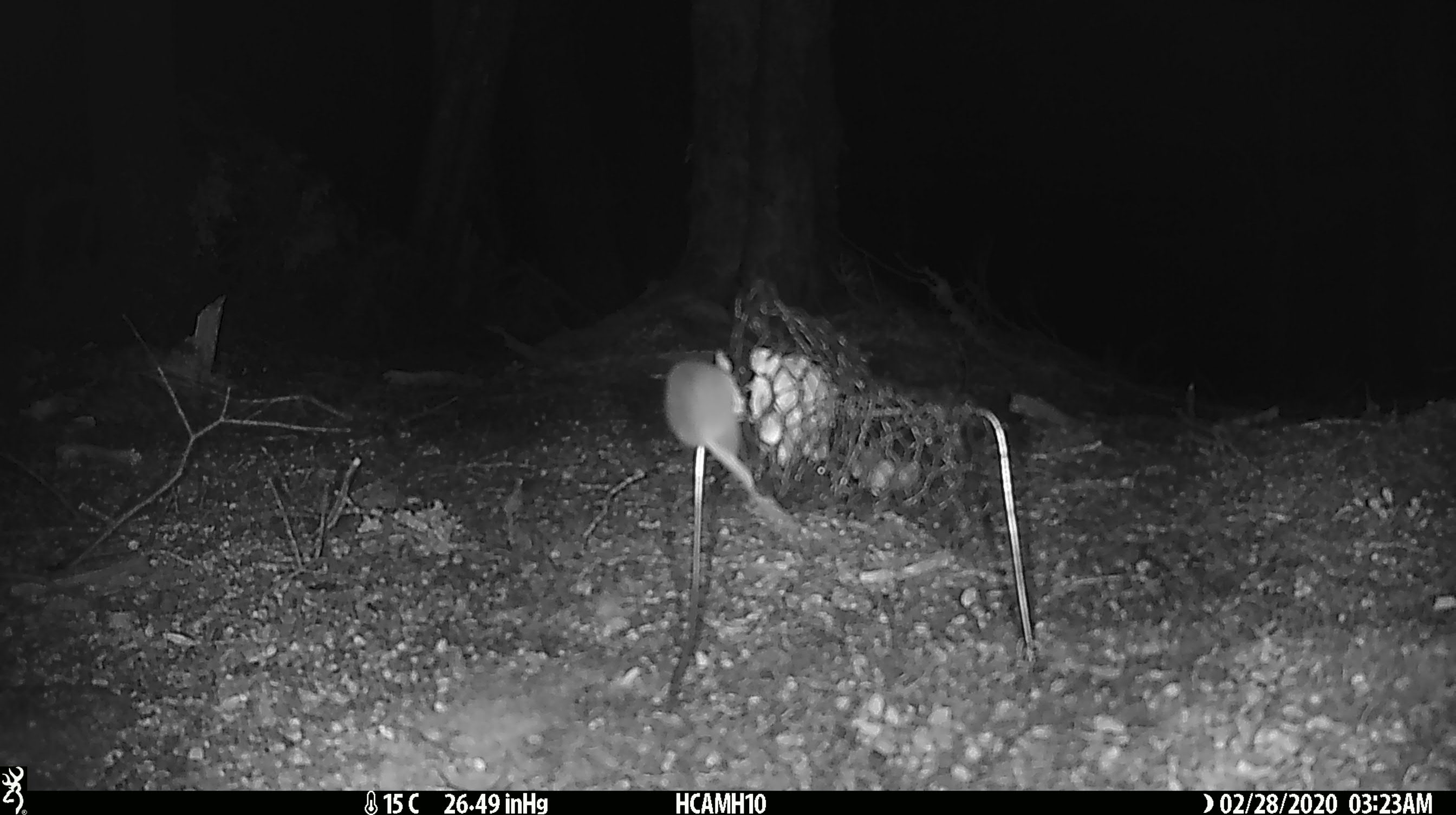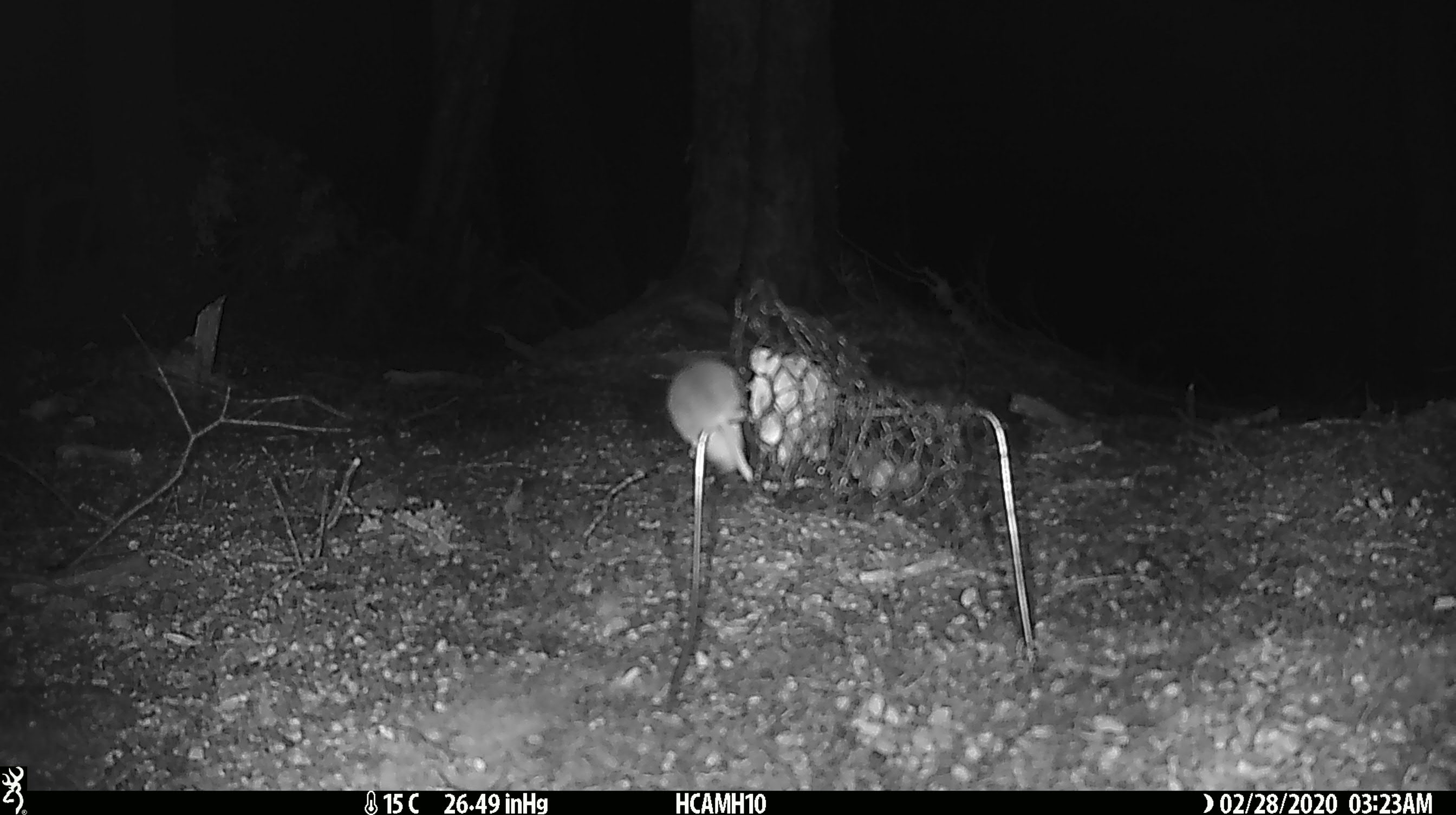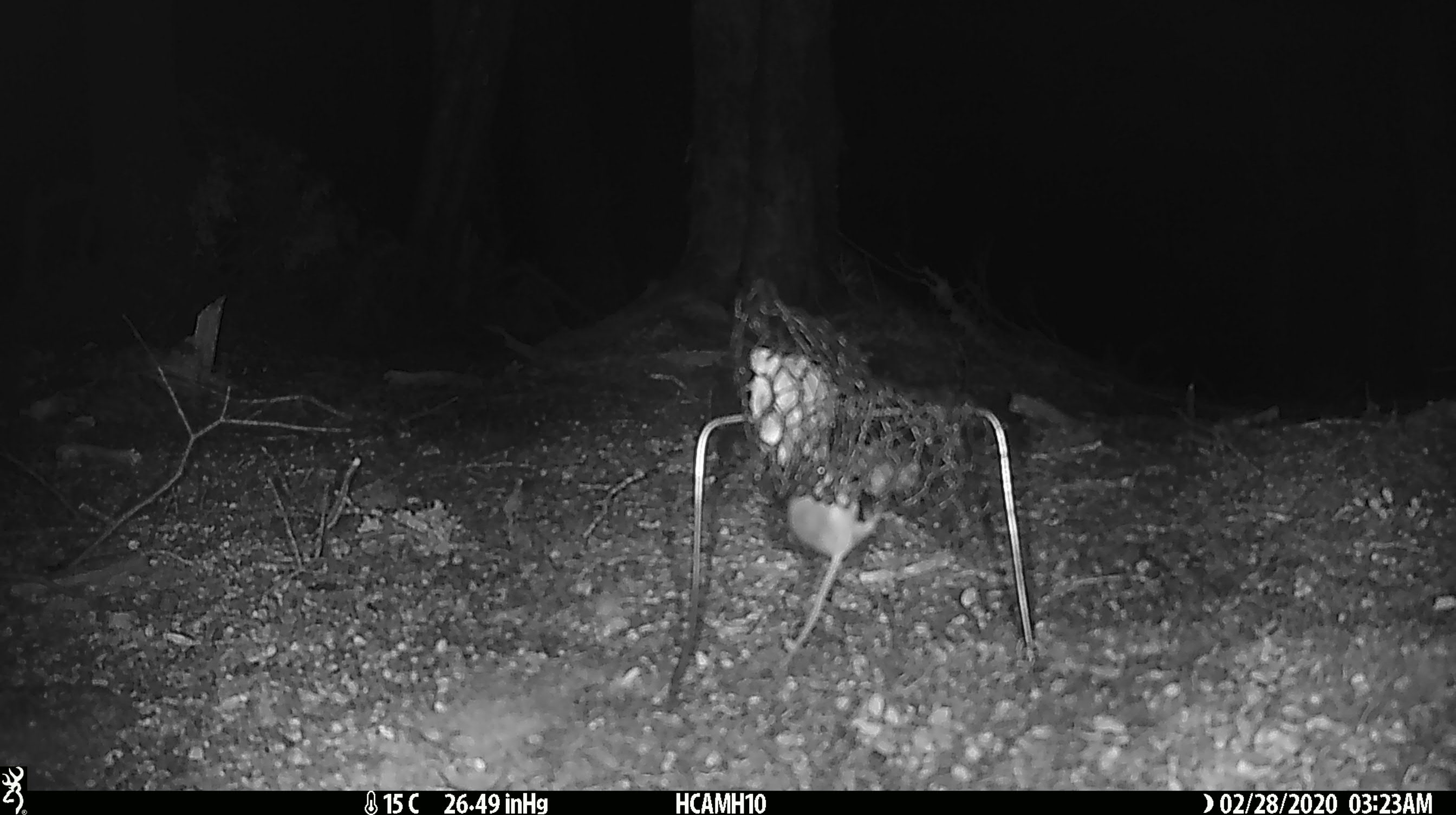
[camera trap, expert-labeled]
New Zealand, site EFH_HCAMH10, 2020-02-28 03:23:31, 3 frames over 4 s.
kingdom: Animalia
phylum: Chordata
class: Mammalia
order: Rodentia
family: Muridae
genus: Mus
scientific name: Mus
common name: mouse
Mouse (Mus).